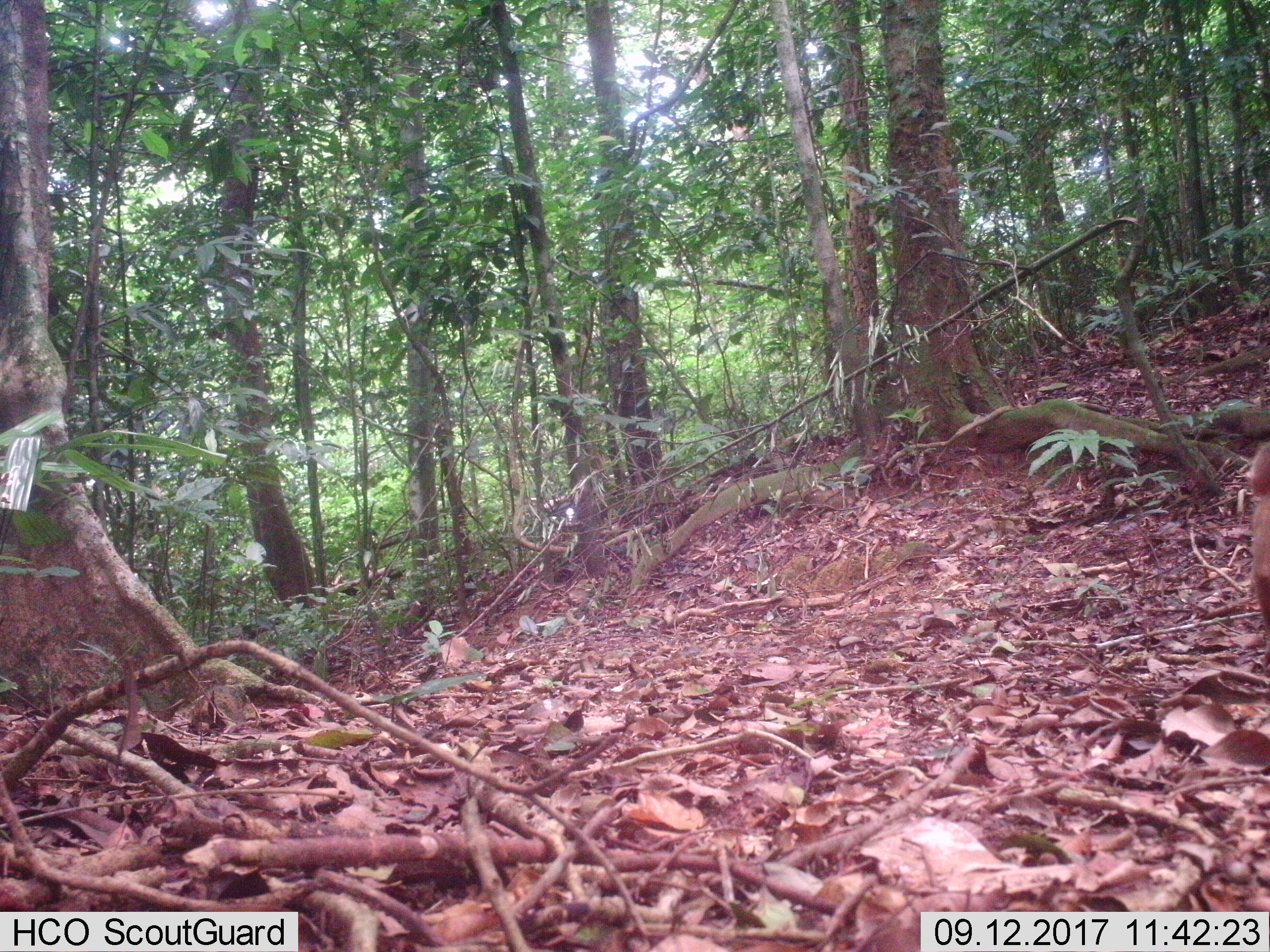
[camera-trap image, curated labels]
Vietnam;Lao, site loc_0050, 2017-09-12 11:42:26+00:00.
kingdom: Animalia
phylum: Chordata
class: Mammalia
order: Primates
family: Cercopithecidae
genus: Macaca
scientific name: Macaca arctoides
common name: stump-tailed macaque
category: stump tailed macaque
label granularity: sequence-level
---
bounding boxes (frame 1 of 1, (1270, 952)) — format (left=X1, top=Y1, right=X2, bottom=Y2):
stump tailed macaque: (left=1243, top=440, right=1270, bottom=638)